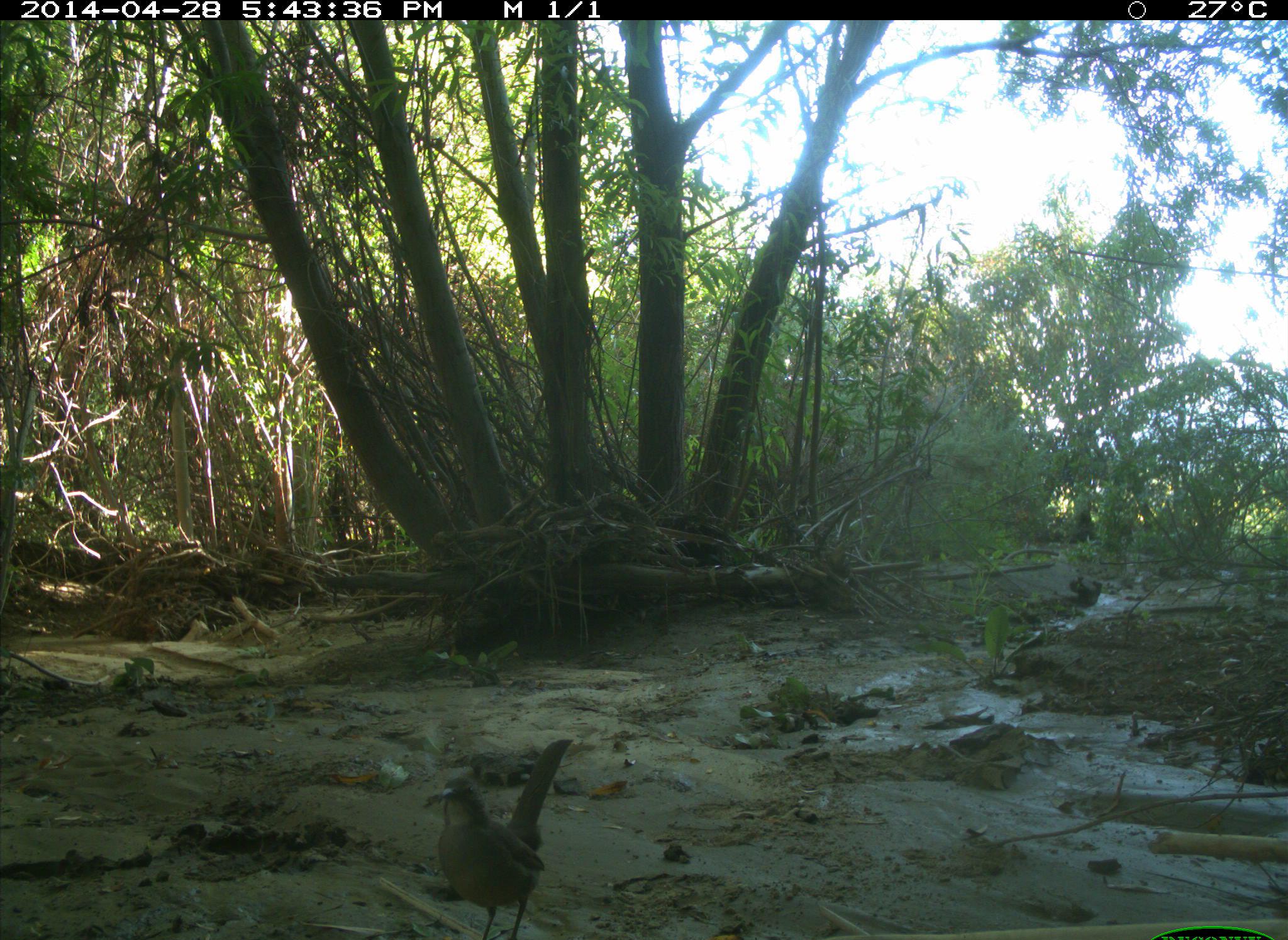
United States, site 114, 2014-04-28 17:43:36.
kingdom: Animalia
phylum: Chordata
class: Aves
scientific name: Aves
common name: bird